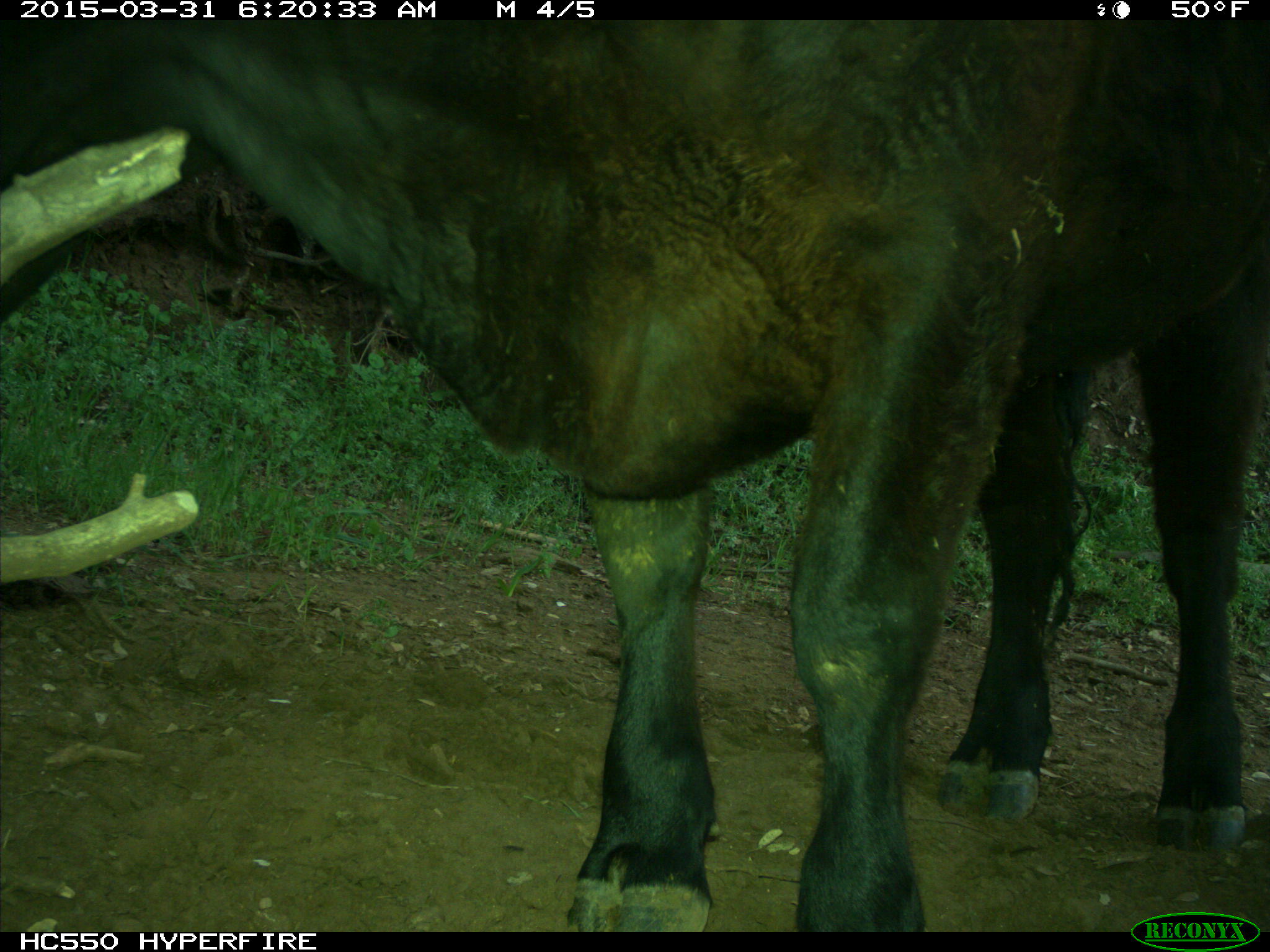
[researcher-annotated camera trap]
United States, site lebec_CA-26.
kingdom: Animalia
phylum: Chordata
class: Mammalia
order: Artiodactyla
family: Bovidae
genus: Bos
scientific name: Bos taurus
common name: domestic cow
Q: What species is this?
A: Bos taurus (domestic cow).